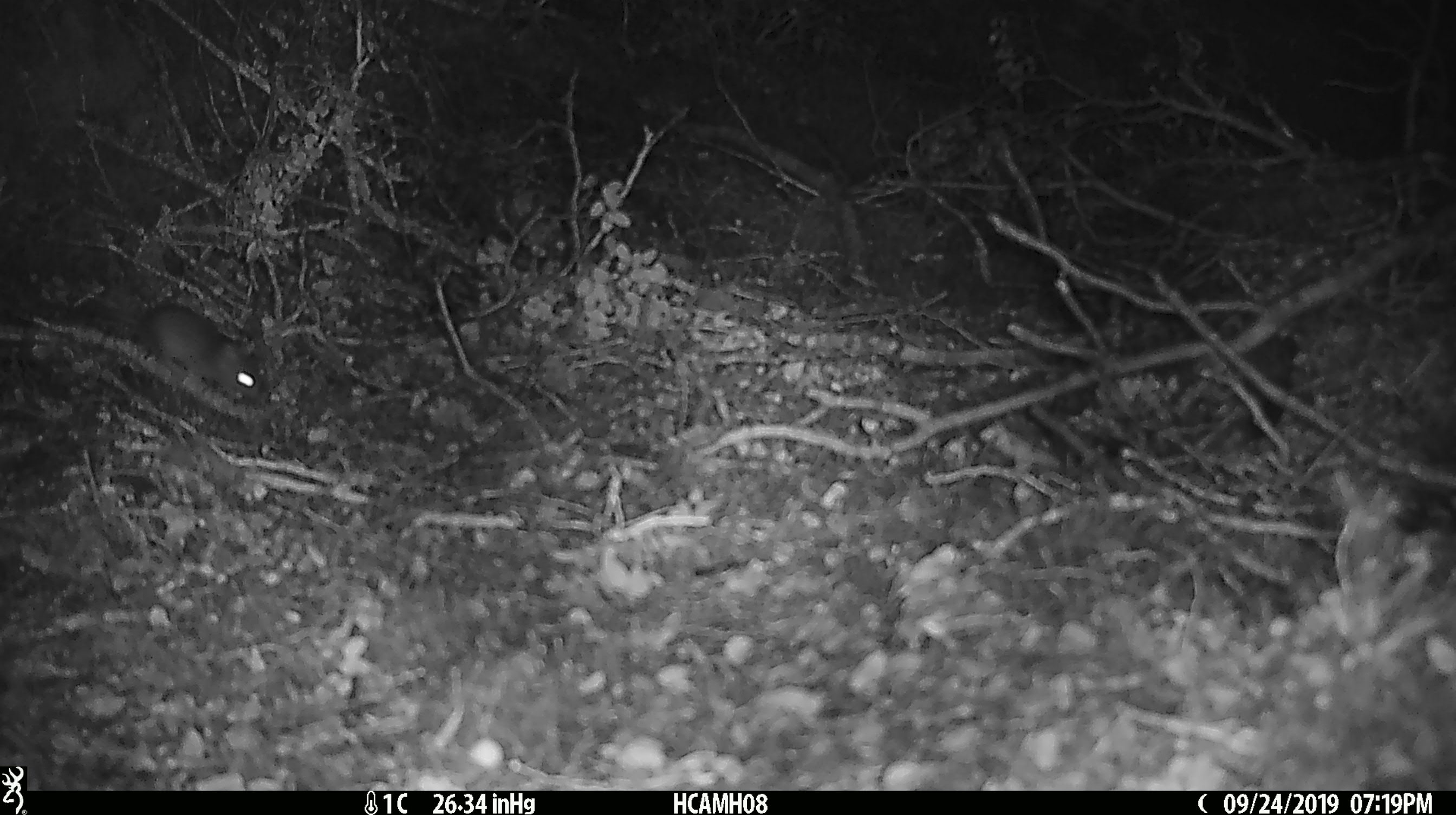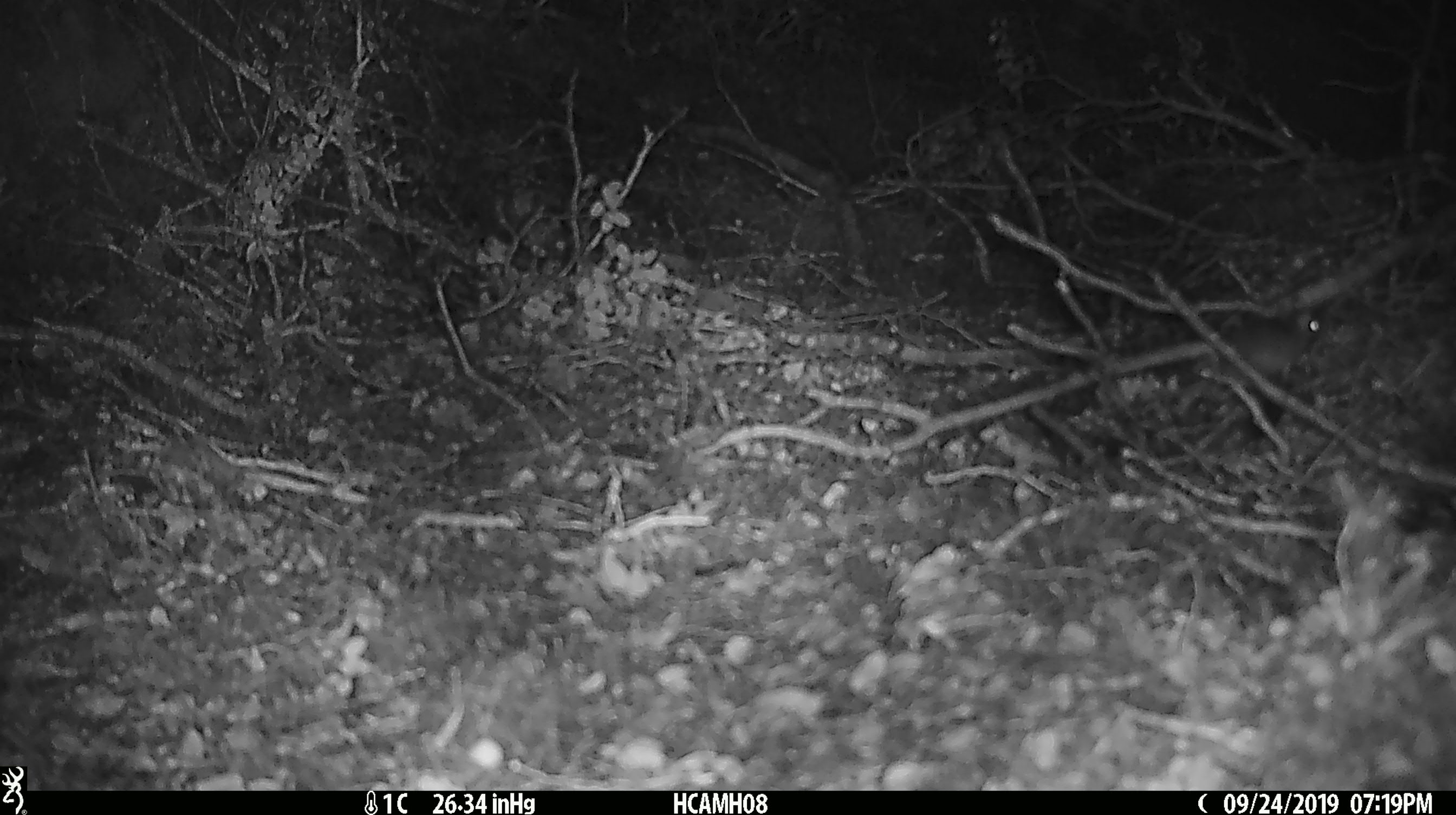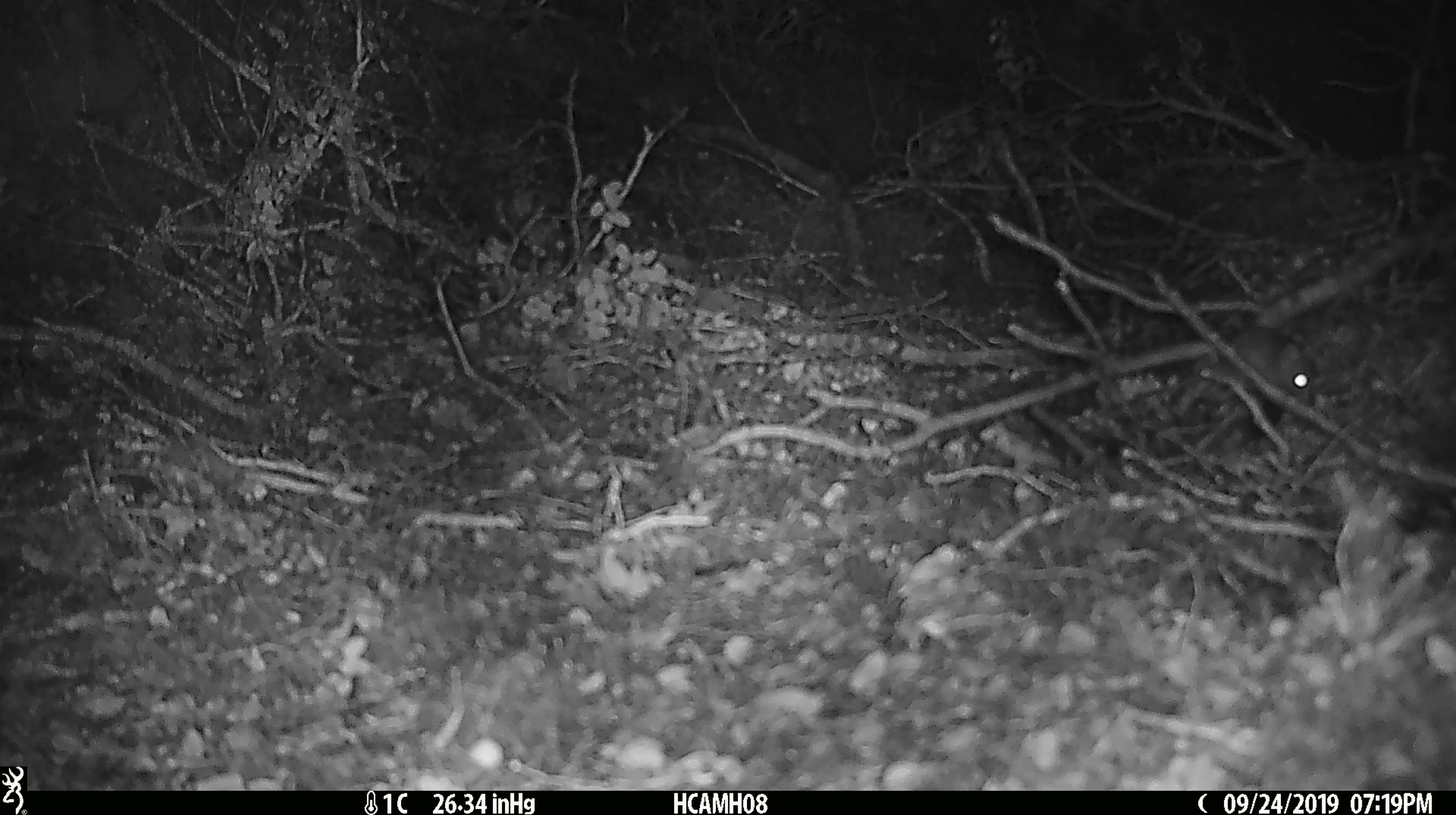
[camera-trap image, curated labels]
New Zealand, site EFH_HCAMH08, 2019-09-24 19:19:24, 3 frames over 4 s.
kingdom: Animalia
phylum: Chordata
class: Mammalia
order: Rodentia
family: Muridae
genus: Mus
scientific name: Mus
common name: mouse